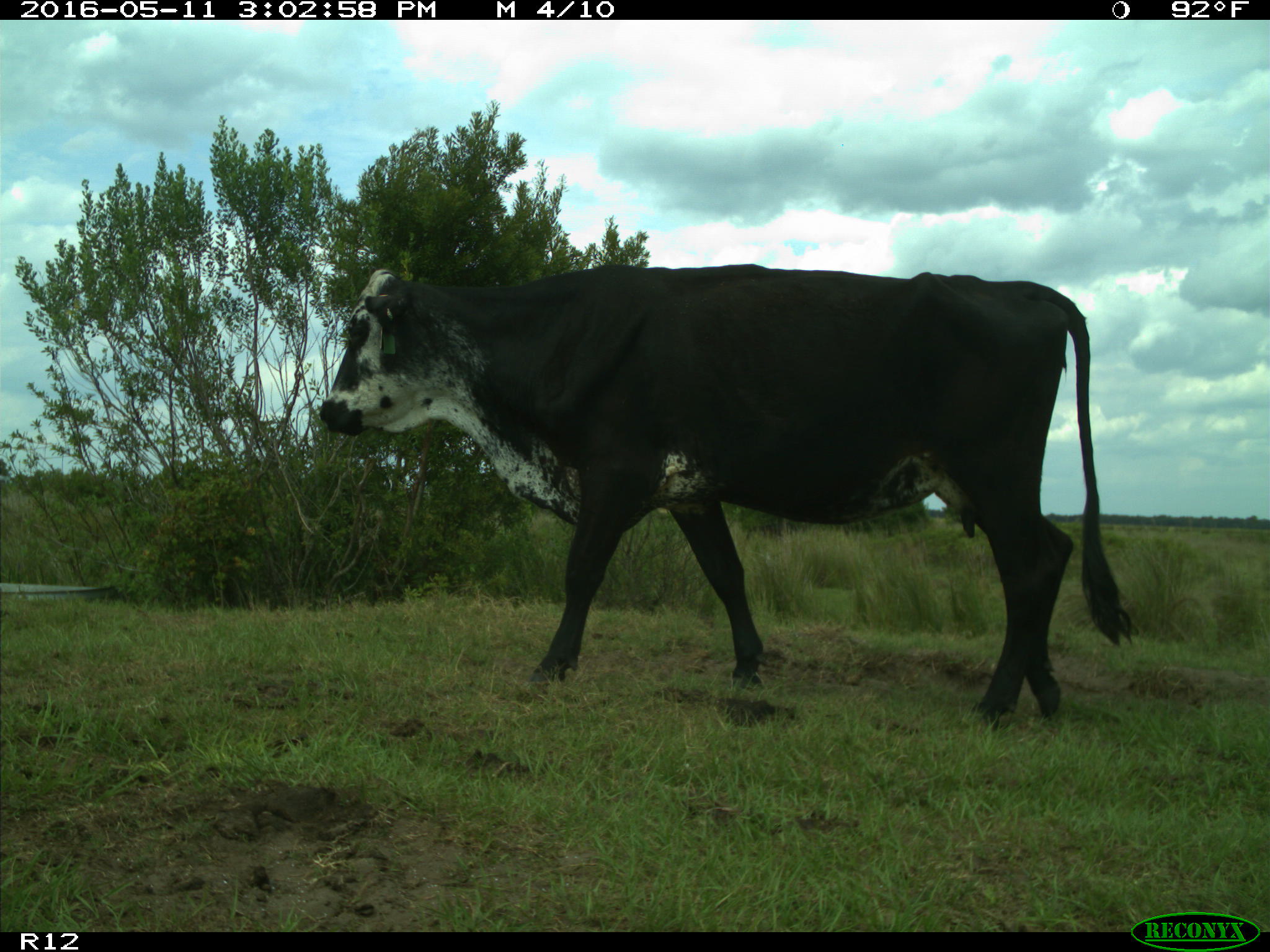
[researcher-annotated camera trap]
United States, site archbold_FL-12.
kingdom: Animalia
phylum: Chordata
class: Mammalia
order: Artiodactyla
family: Bovidae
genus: Bos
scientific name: Bos taurus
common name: domestic cow